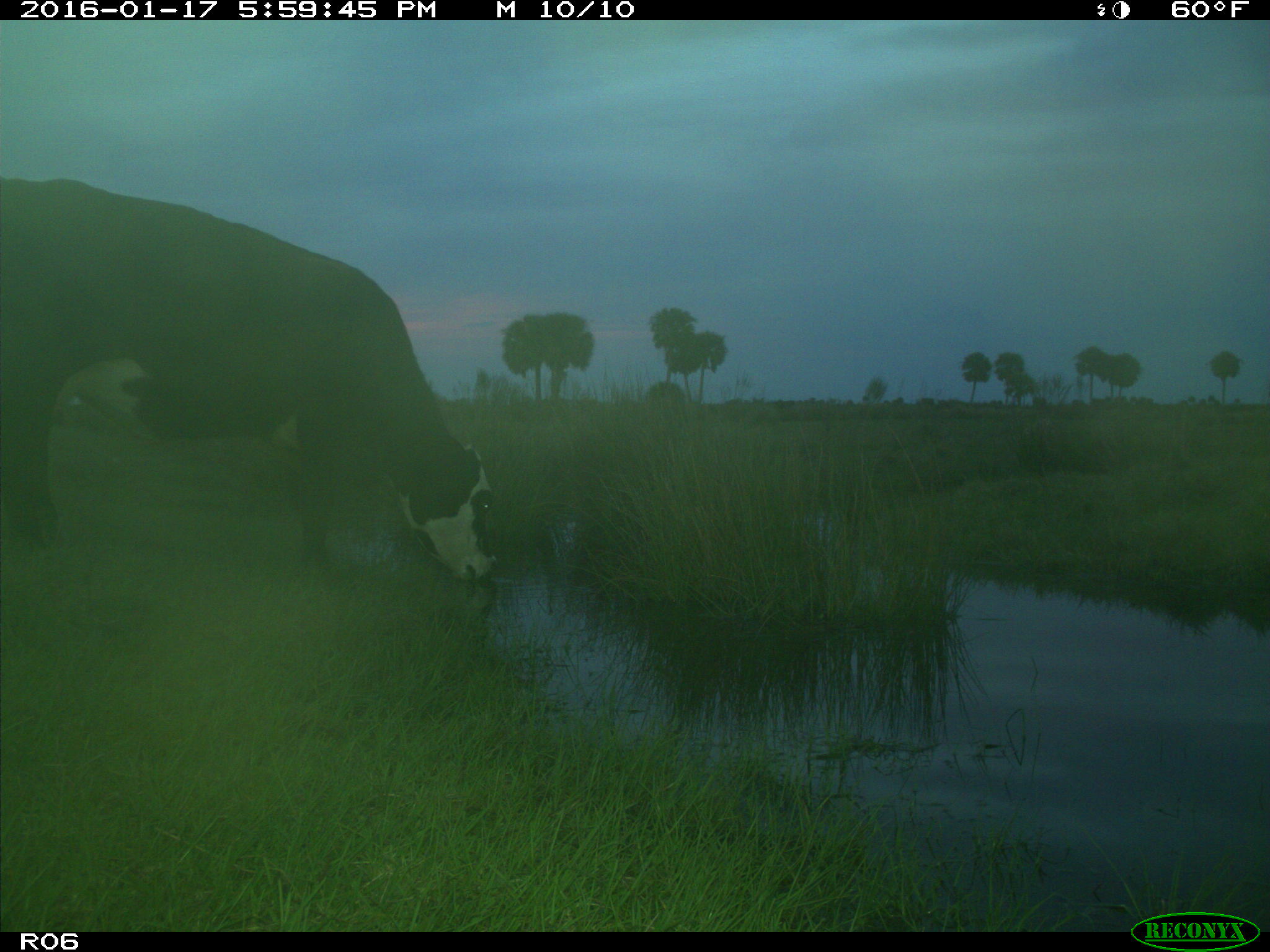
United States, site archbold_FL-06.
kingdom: Animalia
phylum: Chordata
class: Mammalia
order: Artiodactyla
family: Bovidae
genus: Bos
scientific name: Bos taurus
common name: domestic cow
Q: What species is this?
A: Bos taurus (domestic cow).